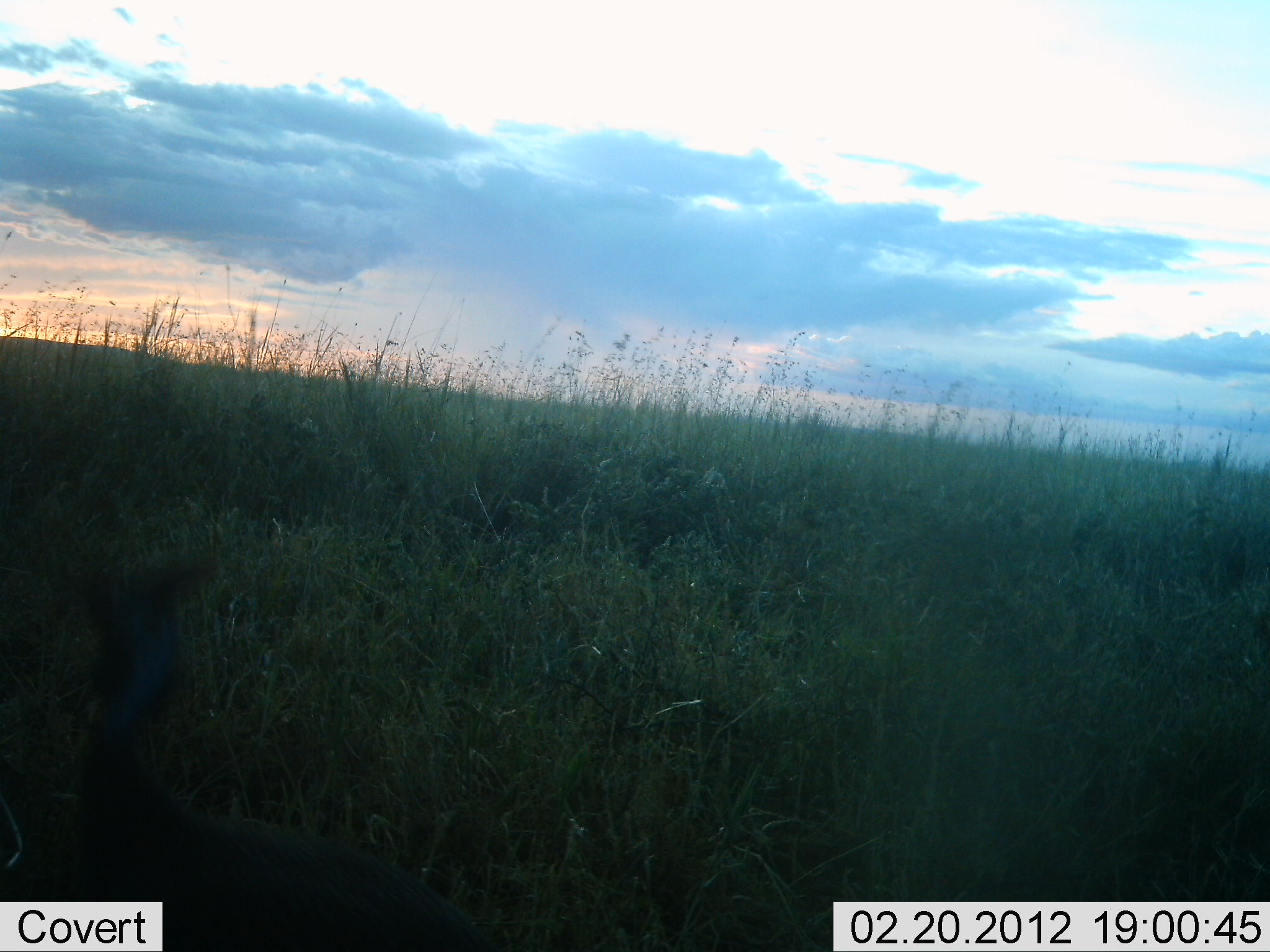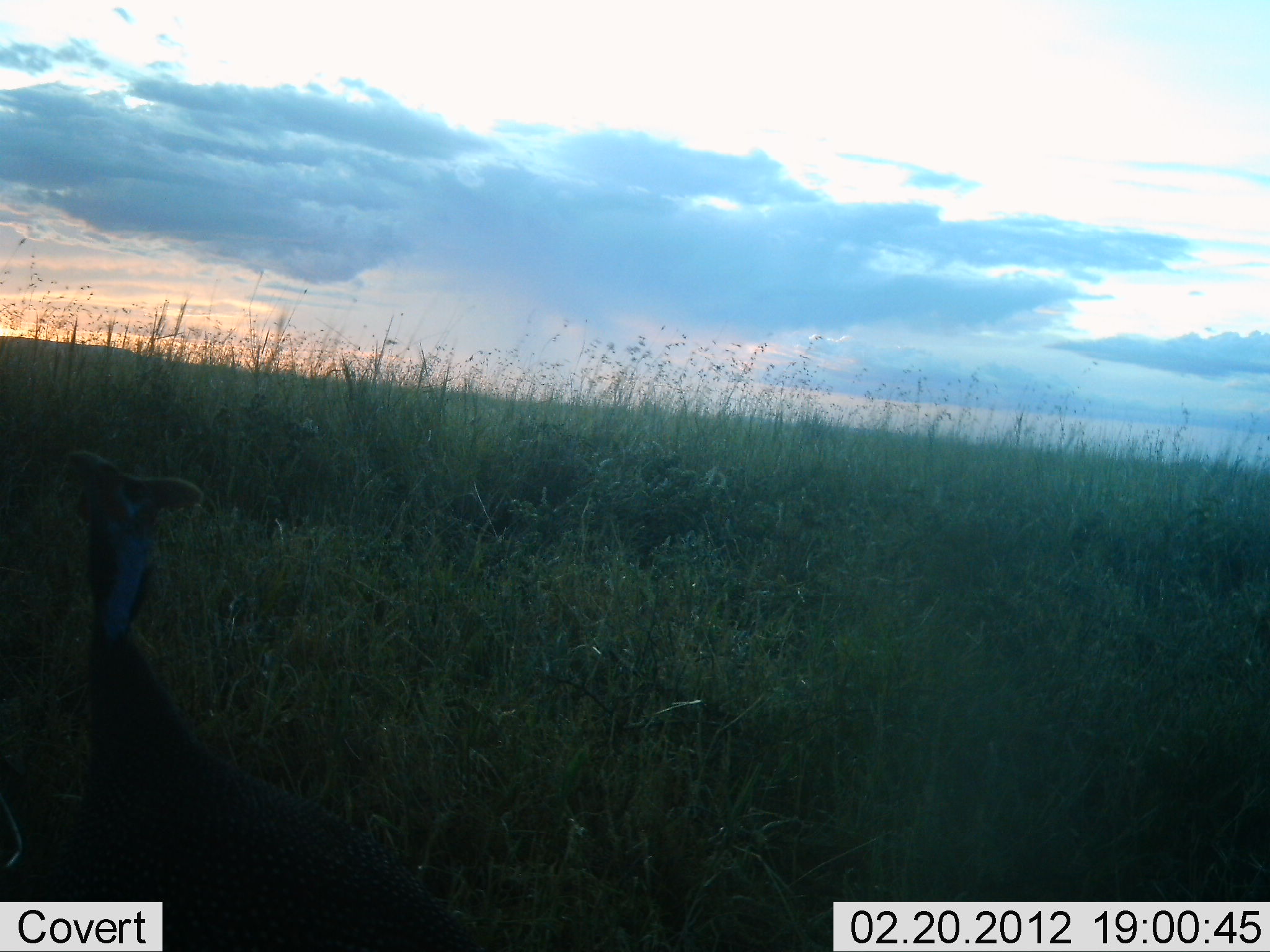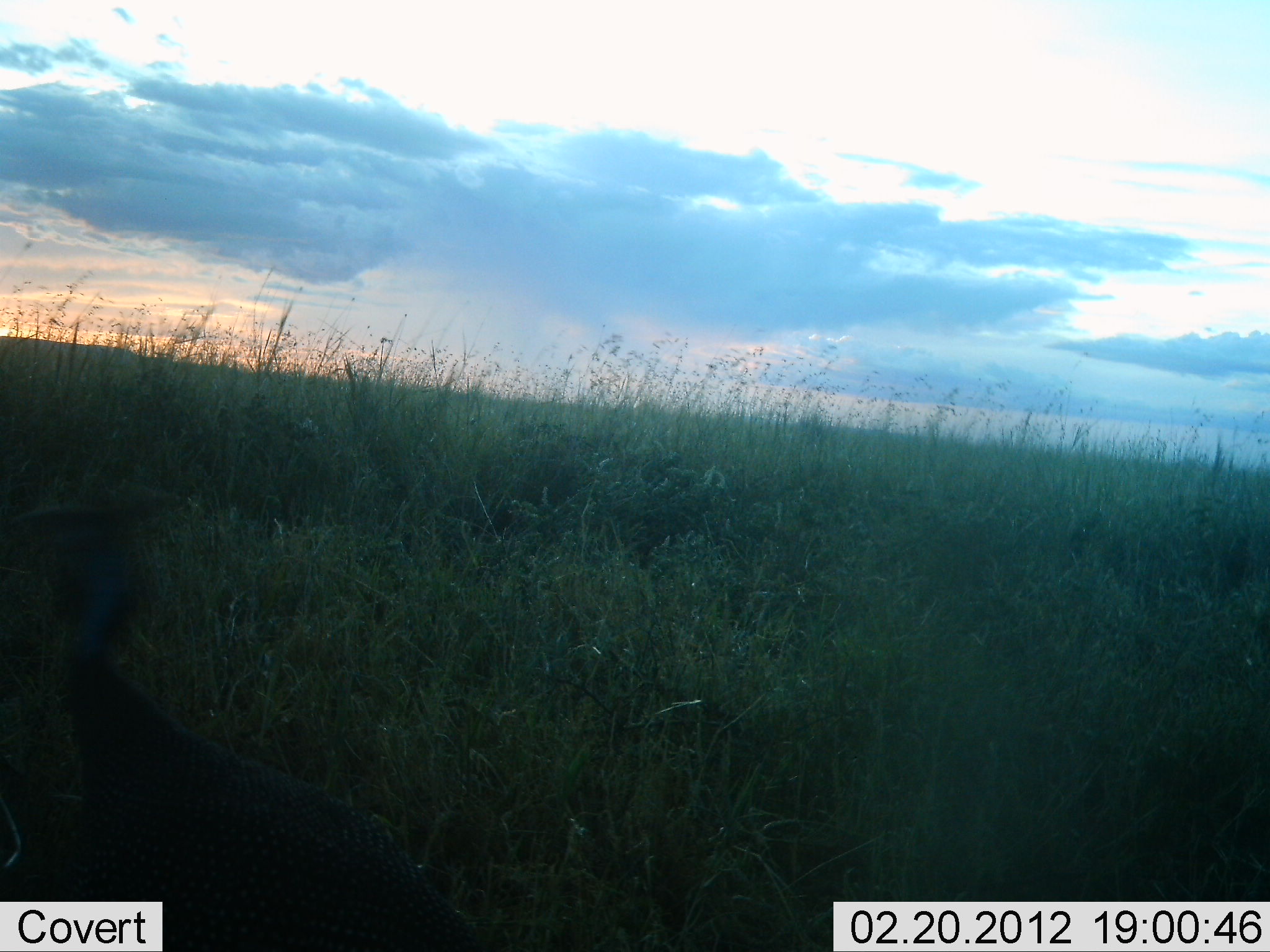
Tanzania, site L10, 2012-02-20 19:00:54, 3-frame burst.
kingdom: Animalia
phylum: Chordata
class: Aves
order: Galliformes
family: Numididae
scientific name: Numididae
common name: guinea fowl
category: guineafowl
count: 1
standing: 85%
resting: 0%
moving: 15%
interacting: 0%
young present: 0%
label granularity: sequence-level